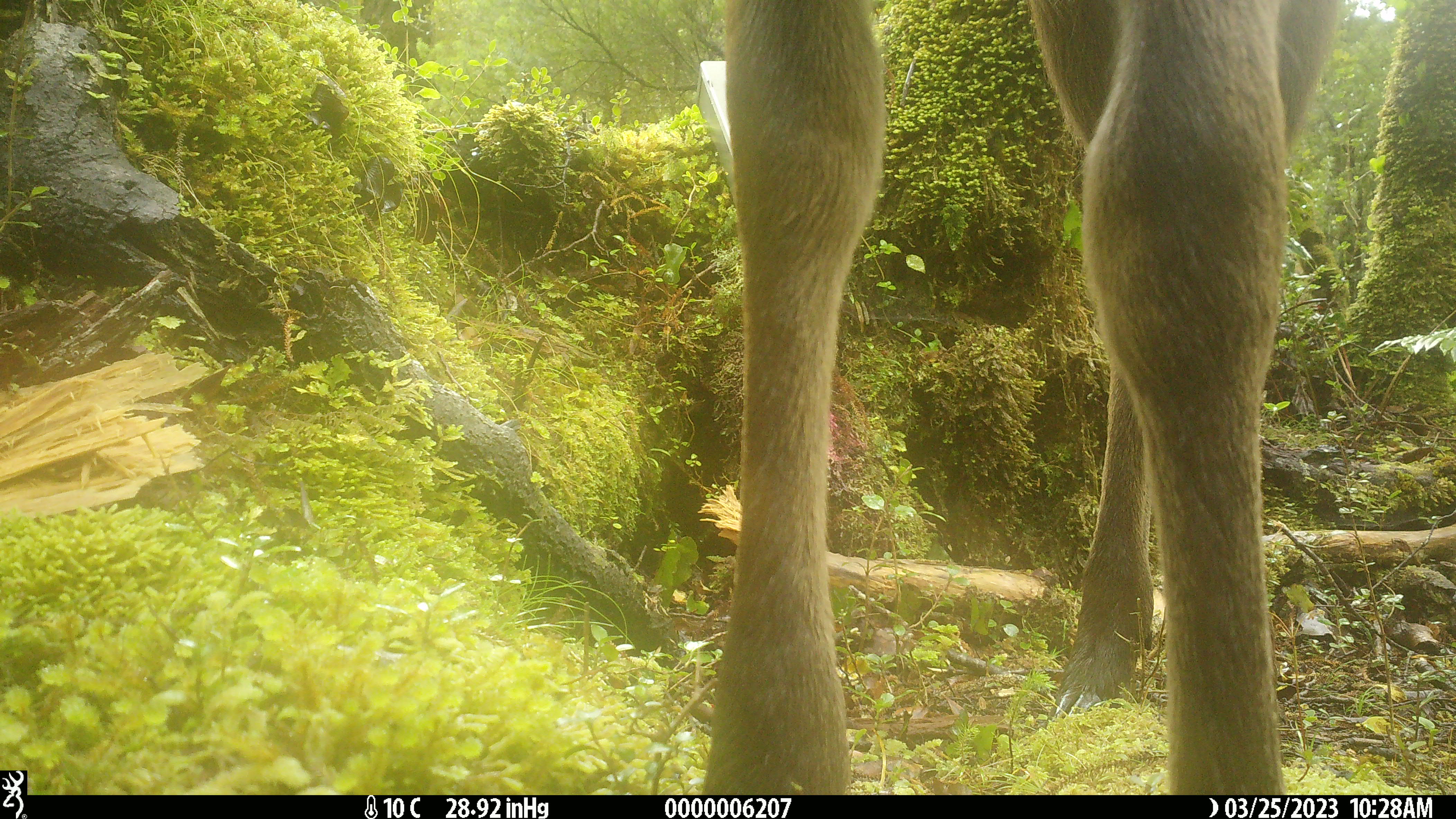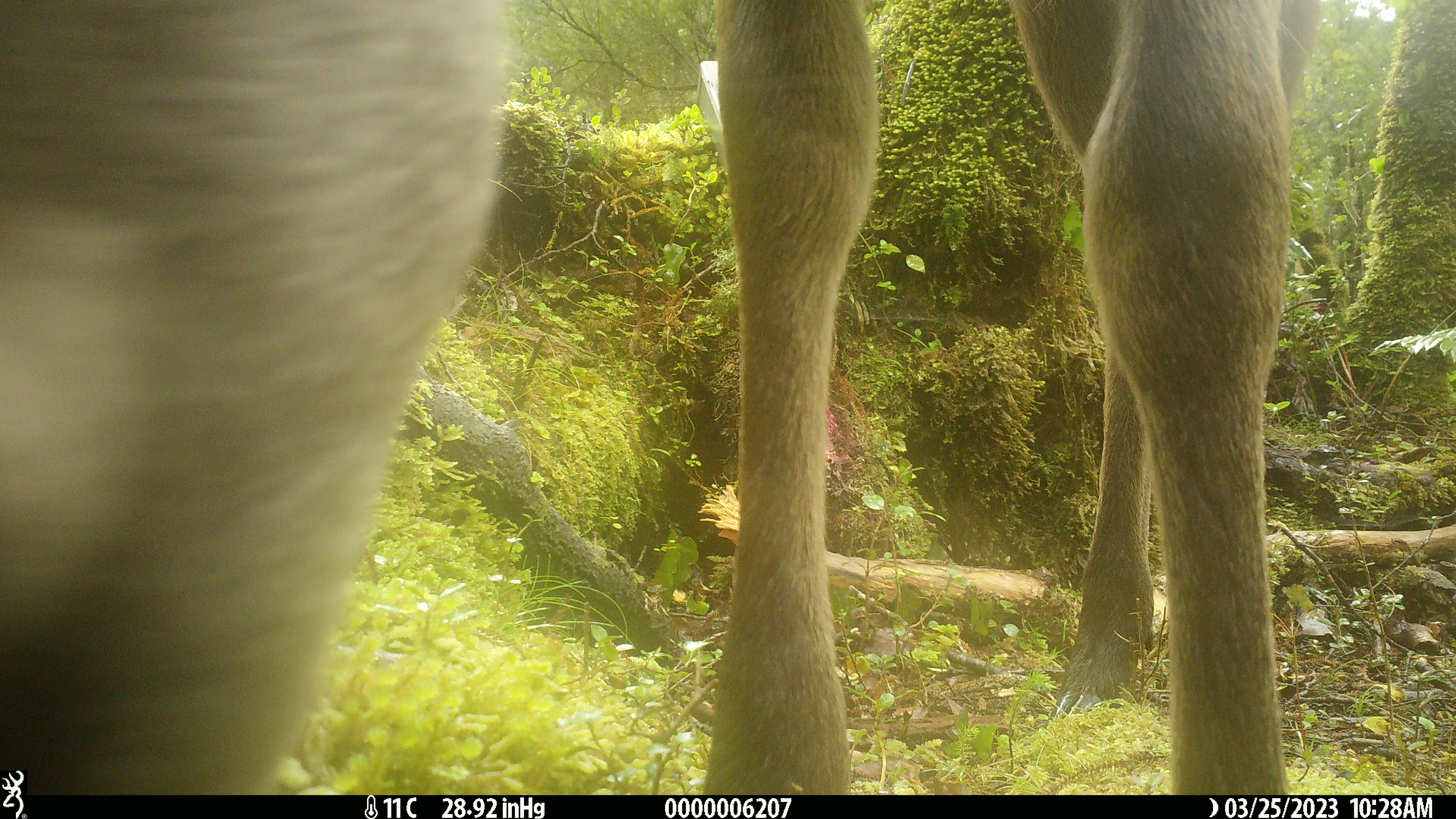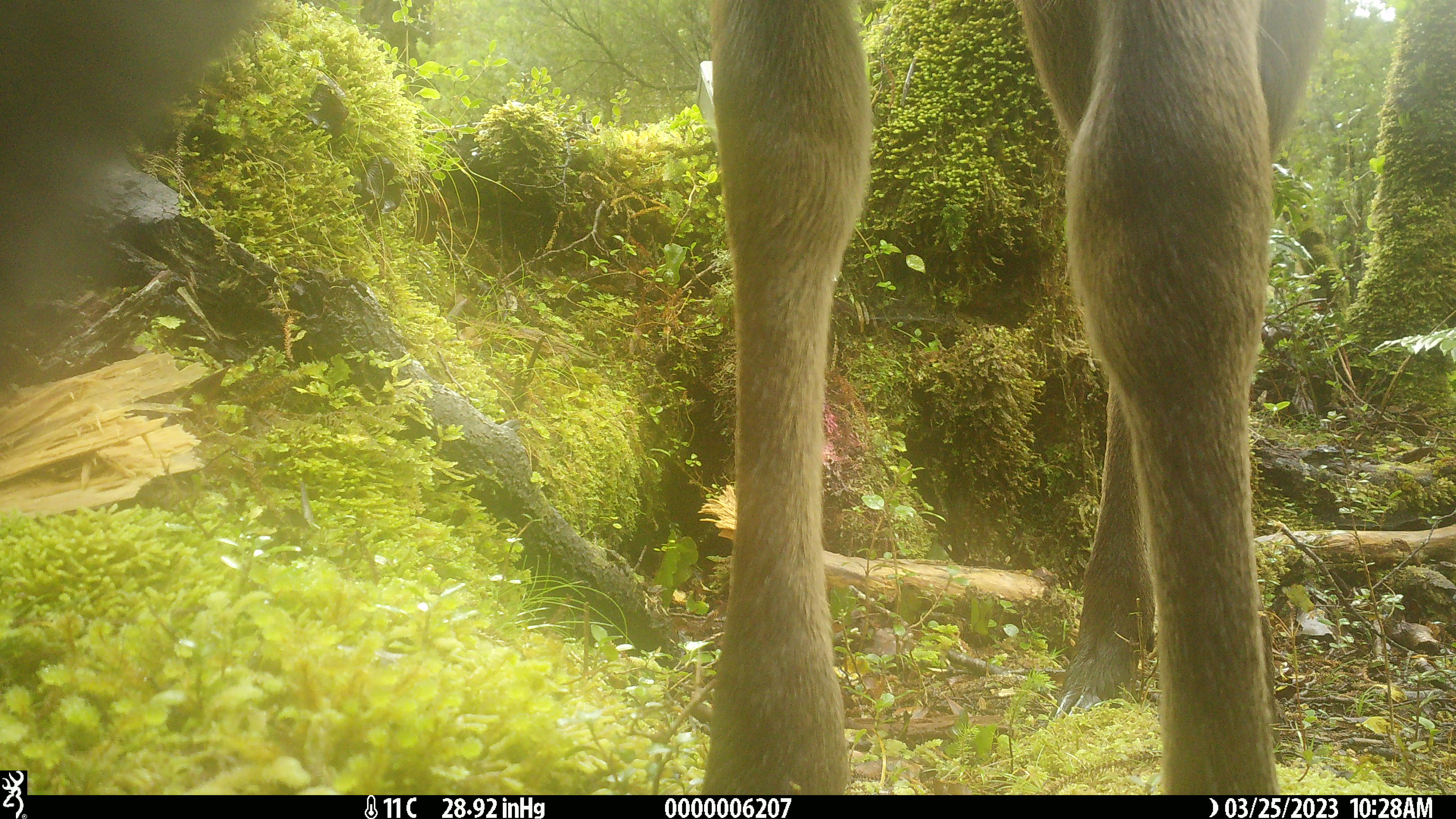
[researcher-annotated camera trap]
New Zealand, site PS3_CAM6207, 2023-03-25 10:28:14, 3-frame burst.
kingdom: Animalia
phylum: Chordata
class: Mammalia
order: Artiodactyla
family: Cervidae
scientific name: Cervidae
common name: deer